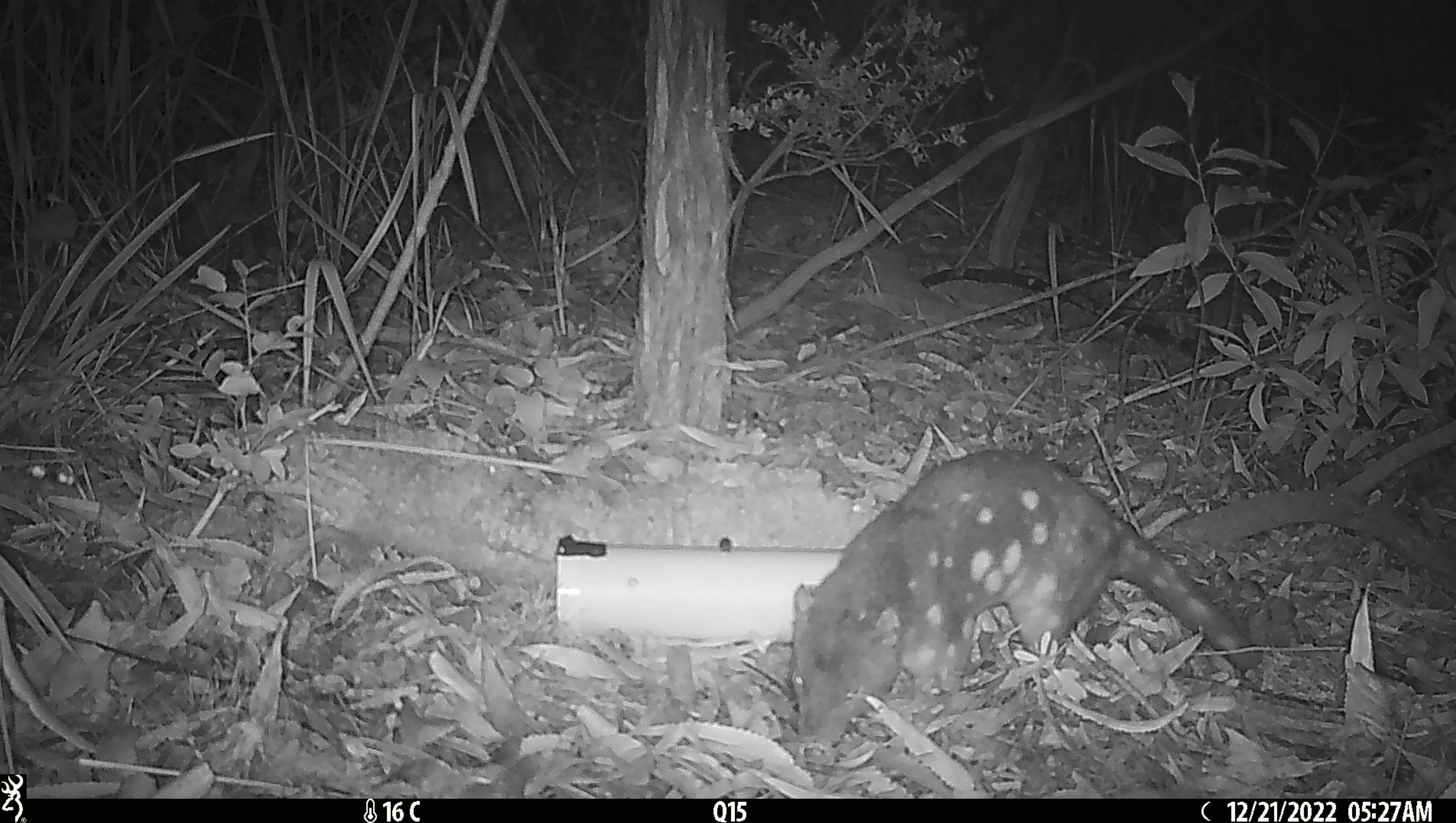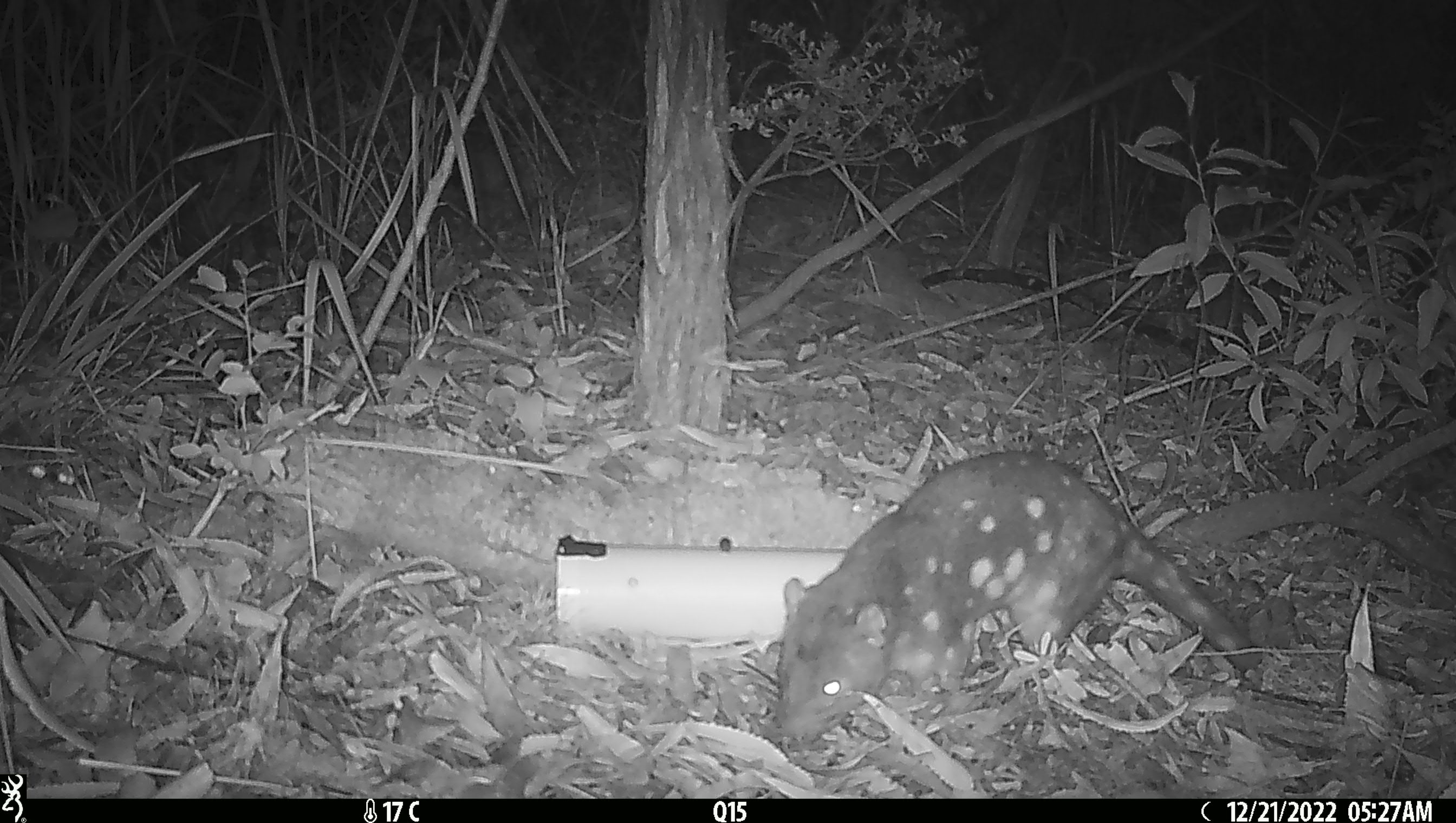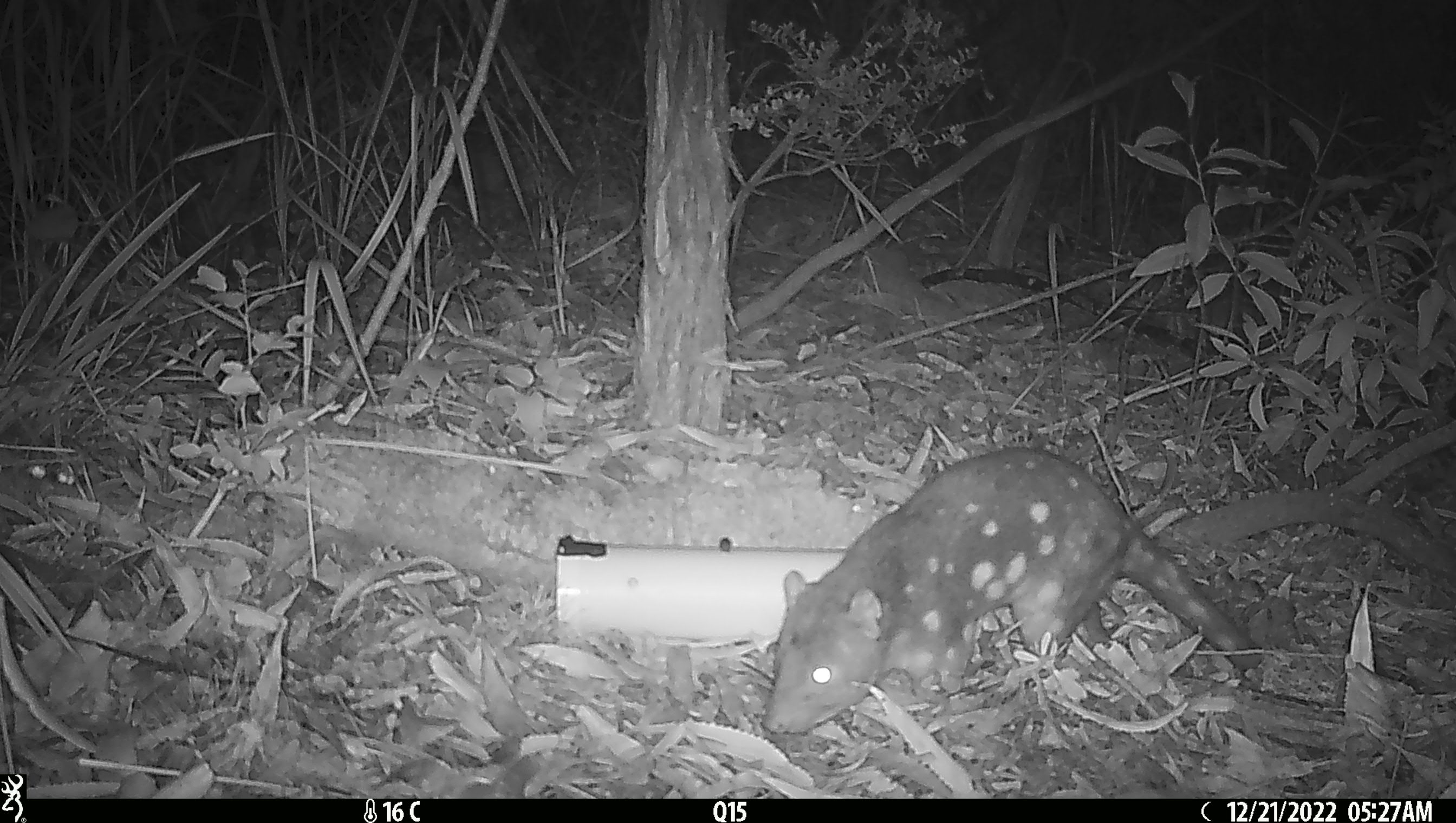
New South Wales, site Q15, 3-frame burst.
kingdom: Animalia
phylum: Chordata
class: Mammalia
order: Dasyuromorphia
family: Dasyuridae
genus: Dasyurus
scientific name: Dasyurus maculatus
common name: spotted-tailed quoll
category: quoll